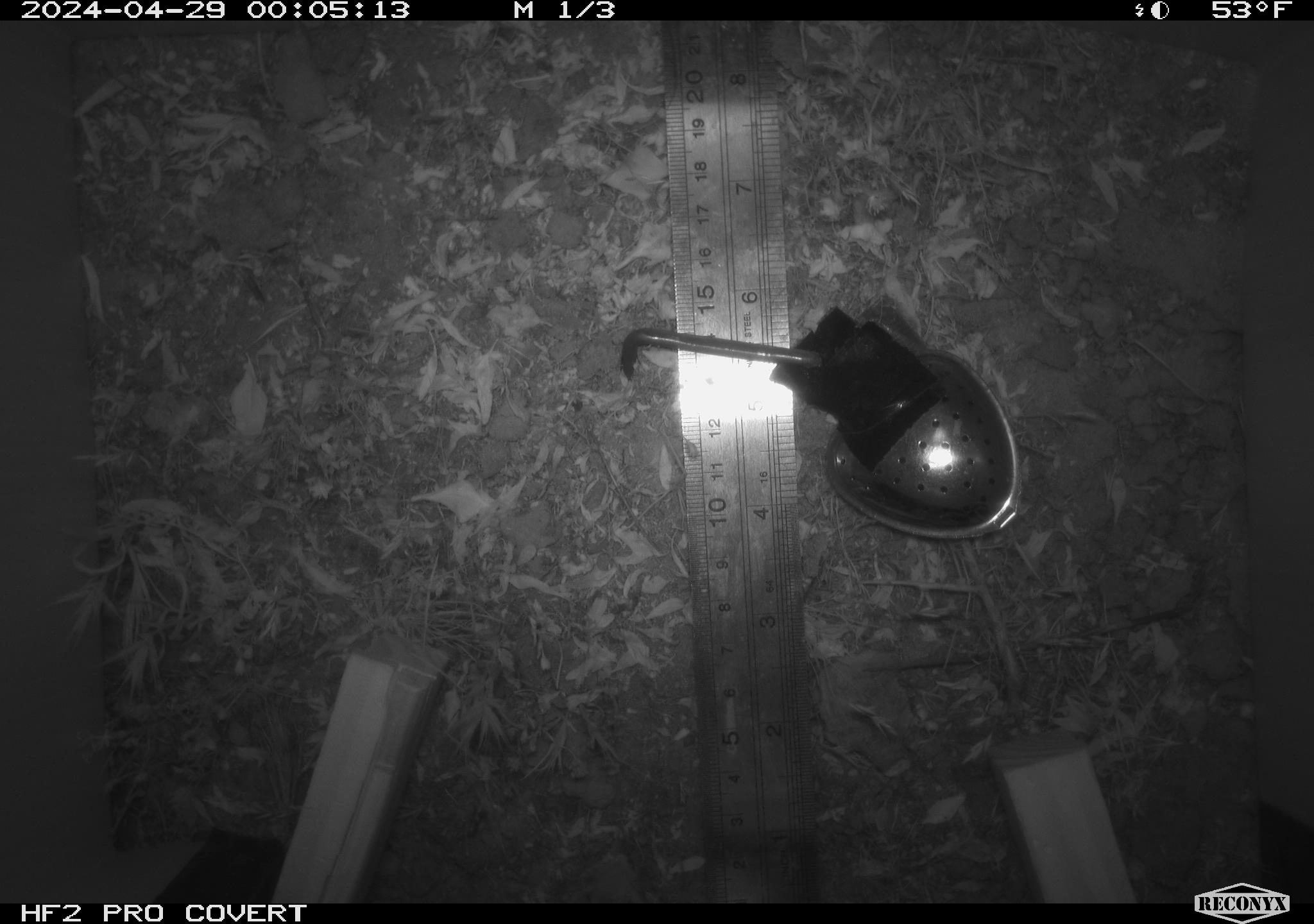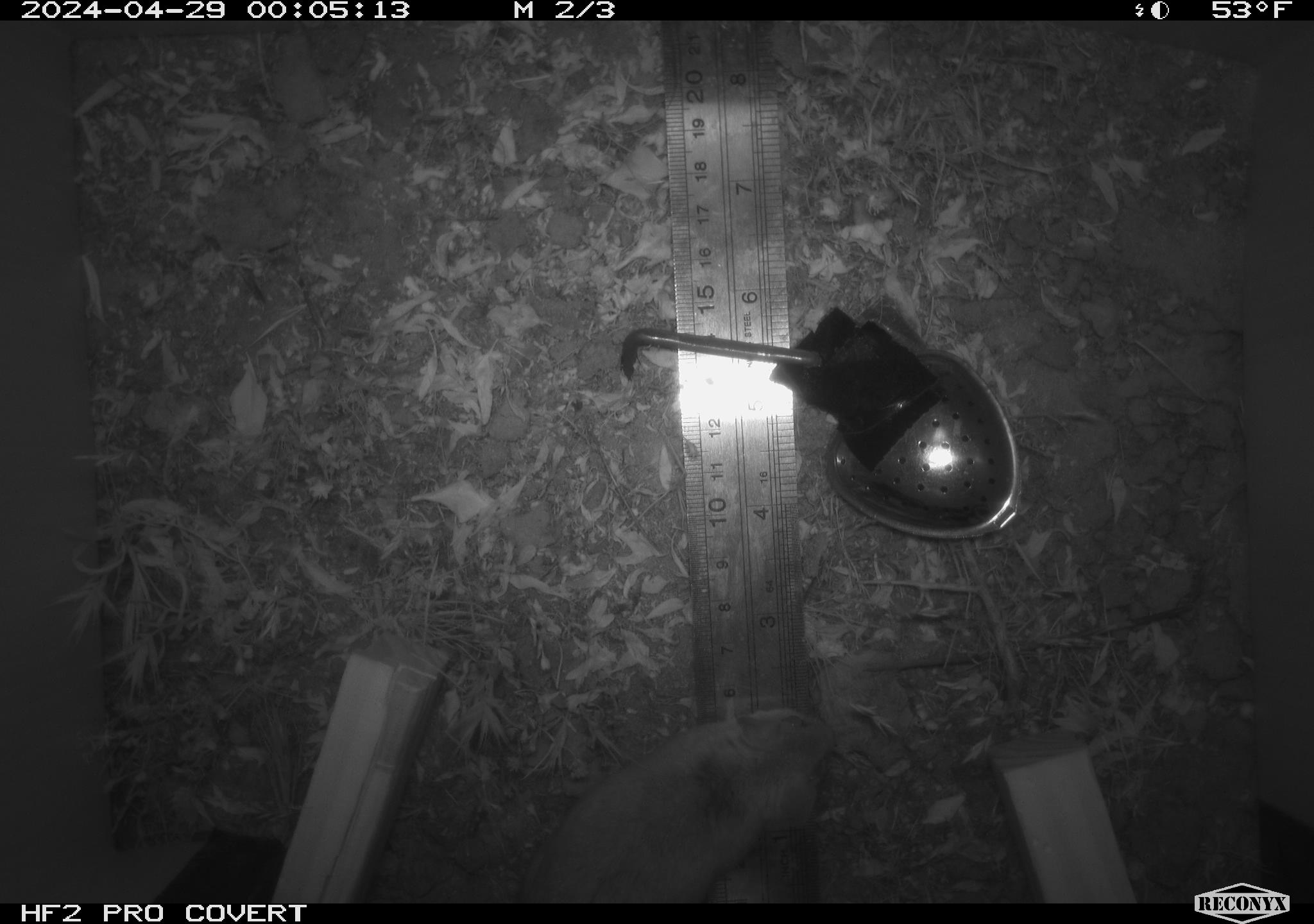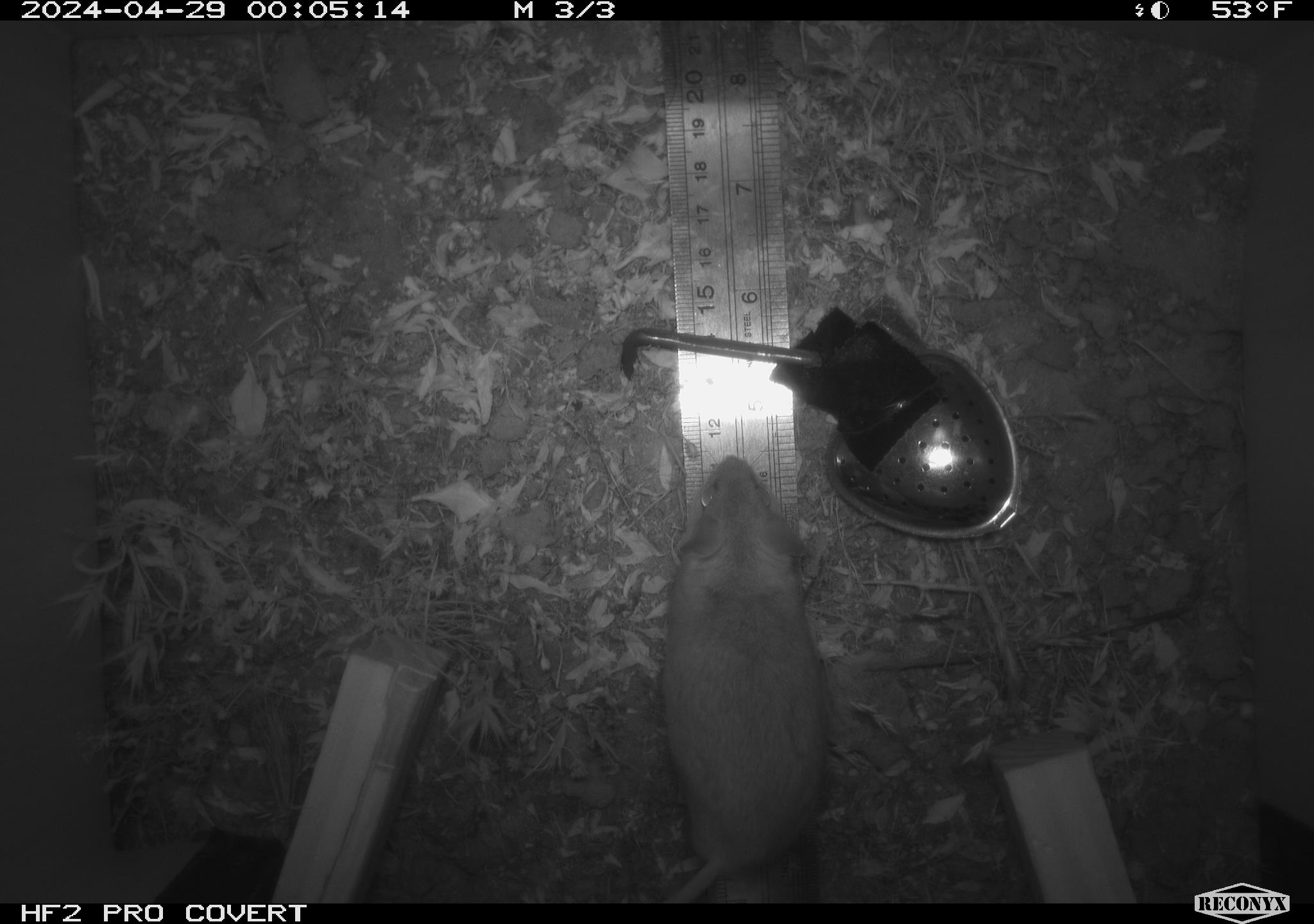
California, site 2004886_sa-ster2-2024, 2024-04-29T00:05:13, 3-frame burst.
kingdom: Animalia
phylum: Chordata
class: Mammalia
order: Rodentia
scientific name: Rodentia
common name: mouse species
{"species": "mouse species (Rodentia)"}